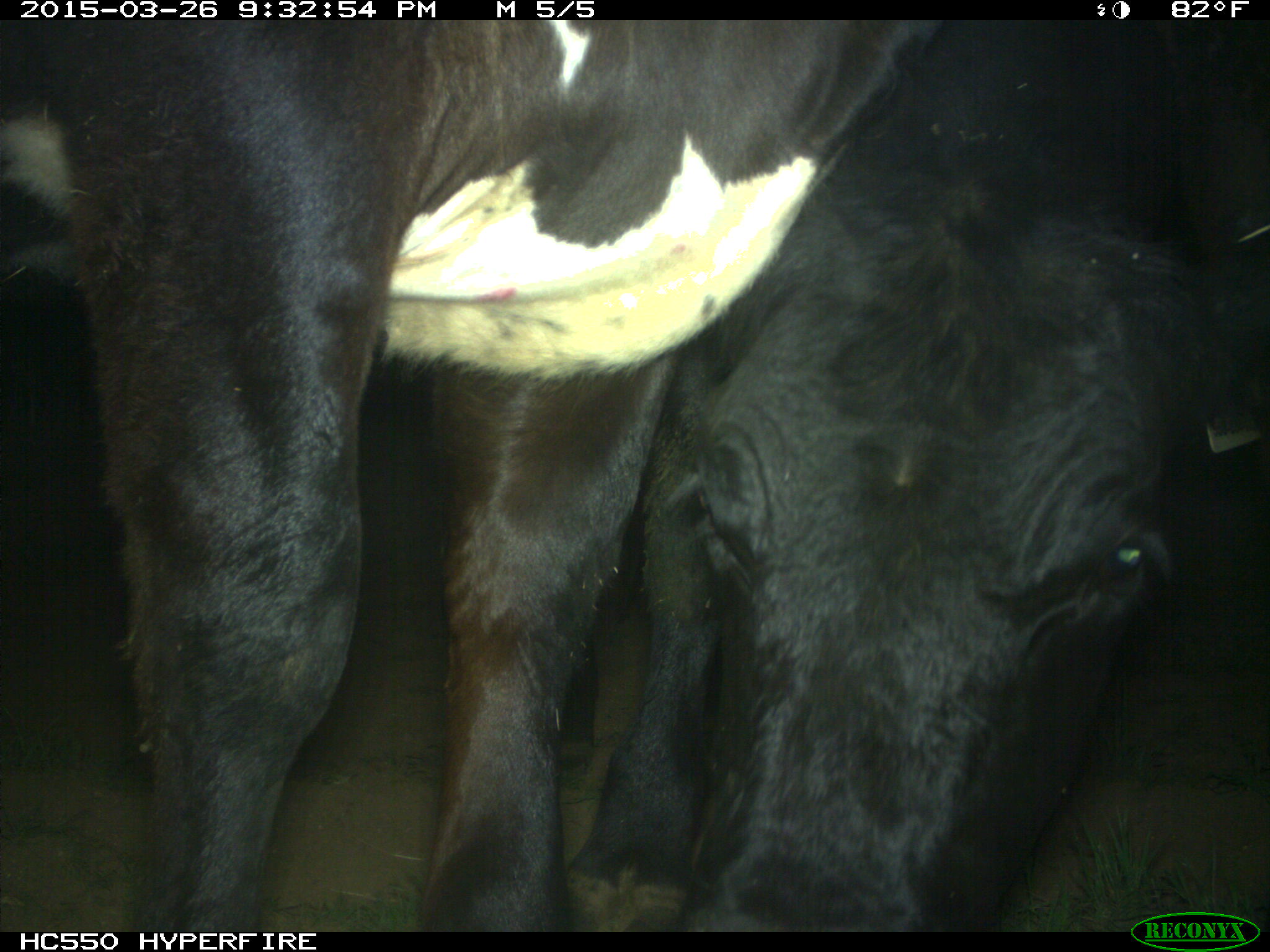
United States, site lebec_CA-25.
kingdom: Animalia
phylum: Chordata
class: Mammalia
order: Artiodactyla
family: Bovidae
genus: Bos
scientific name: Bos taurus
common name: domestic cow